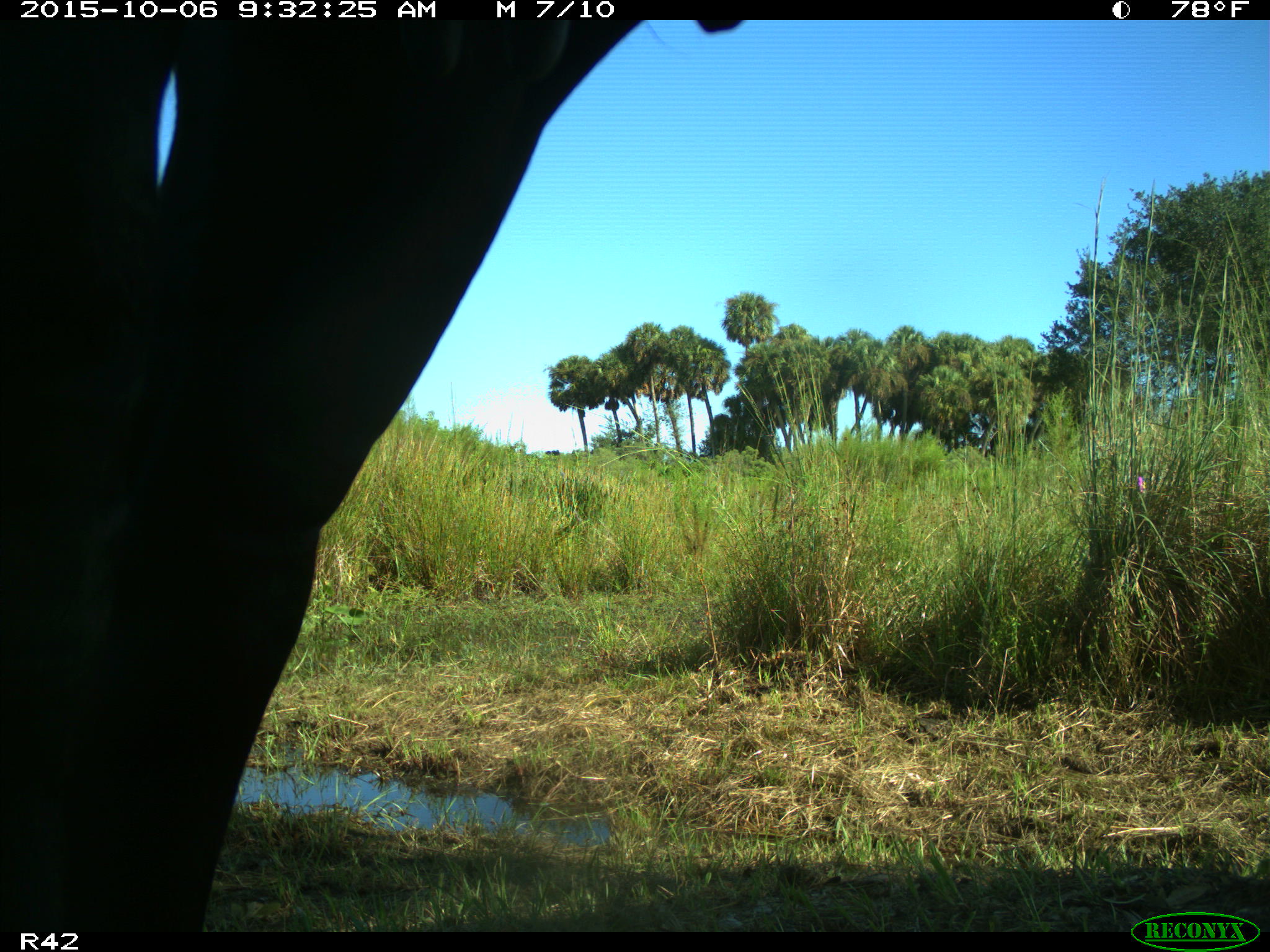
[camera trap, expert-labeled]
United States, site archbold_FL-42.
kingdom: Animalia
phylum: Chordata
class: Mammalia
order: Artiodactyla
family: Bovidae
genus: Bos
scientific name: Bos taurus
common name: domestic cow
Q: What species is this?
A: Bos taurus (domestic cow).